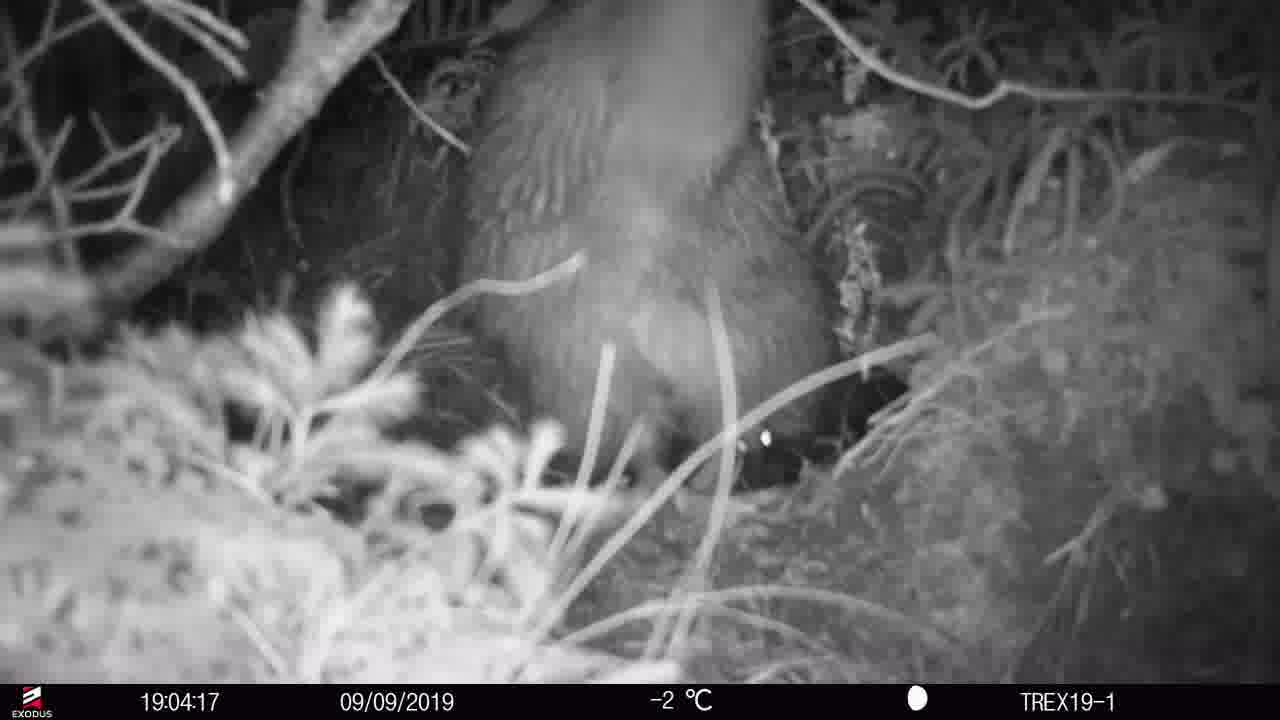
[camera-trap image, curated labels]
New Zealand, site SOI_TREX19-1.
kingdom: Animalia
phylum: Chordata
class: Aves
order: Apterygiformes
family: Apterygidae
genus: Apteryx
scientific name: Apteryx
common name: kiwi